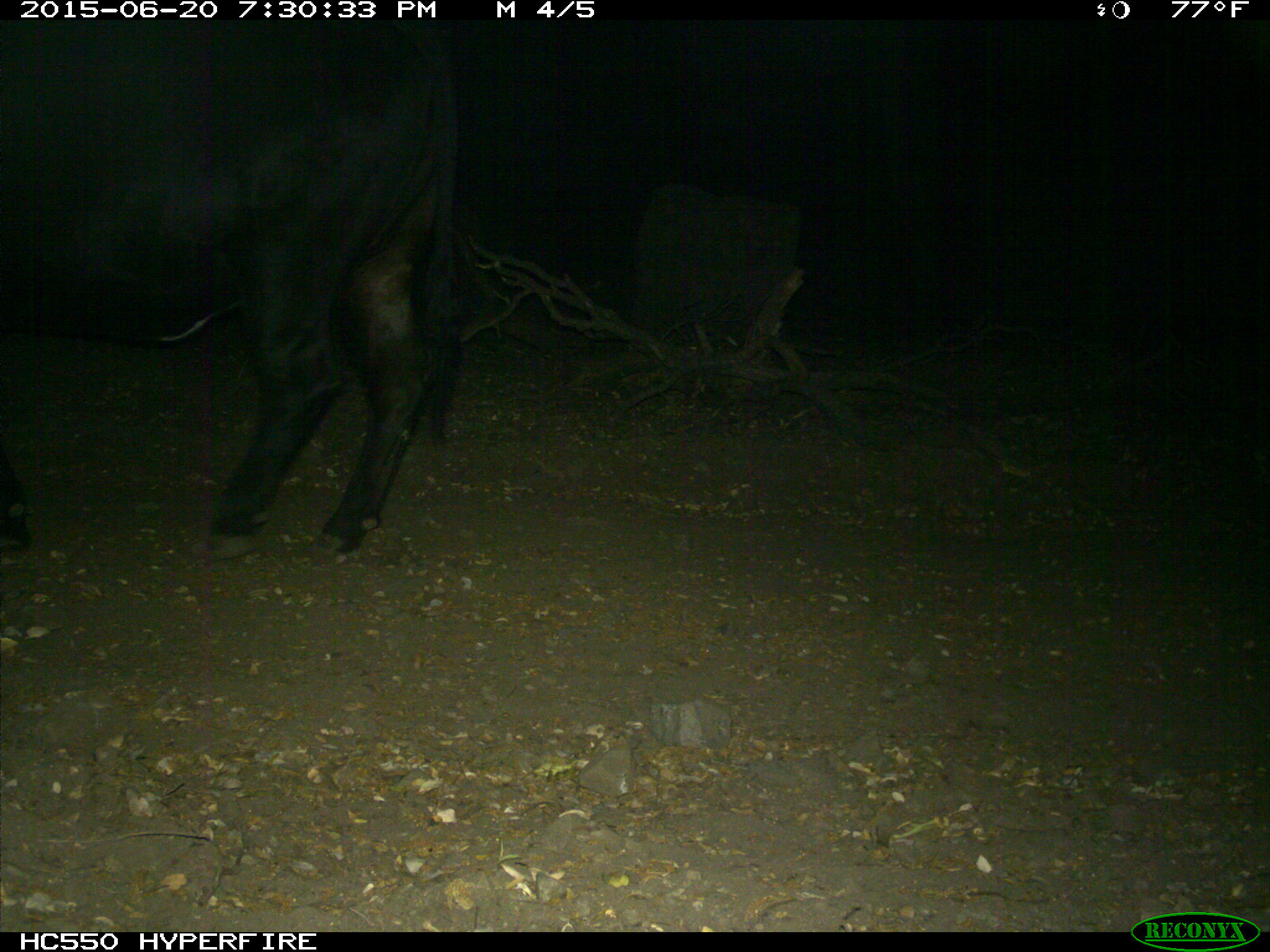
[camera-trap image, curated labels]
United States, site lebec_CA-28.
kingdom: Animalia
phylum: Chordata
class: Mammalia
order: Artiodactyla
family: Bovidae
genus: Bos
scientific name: Bos taurus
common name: domestic cow